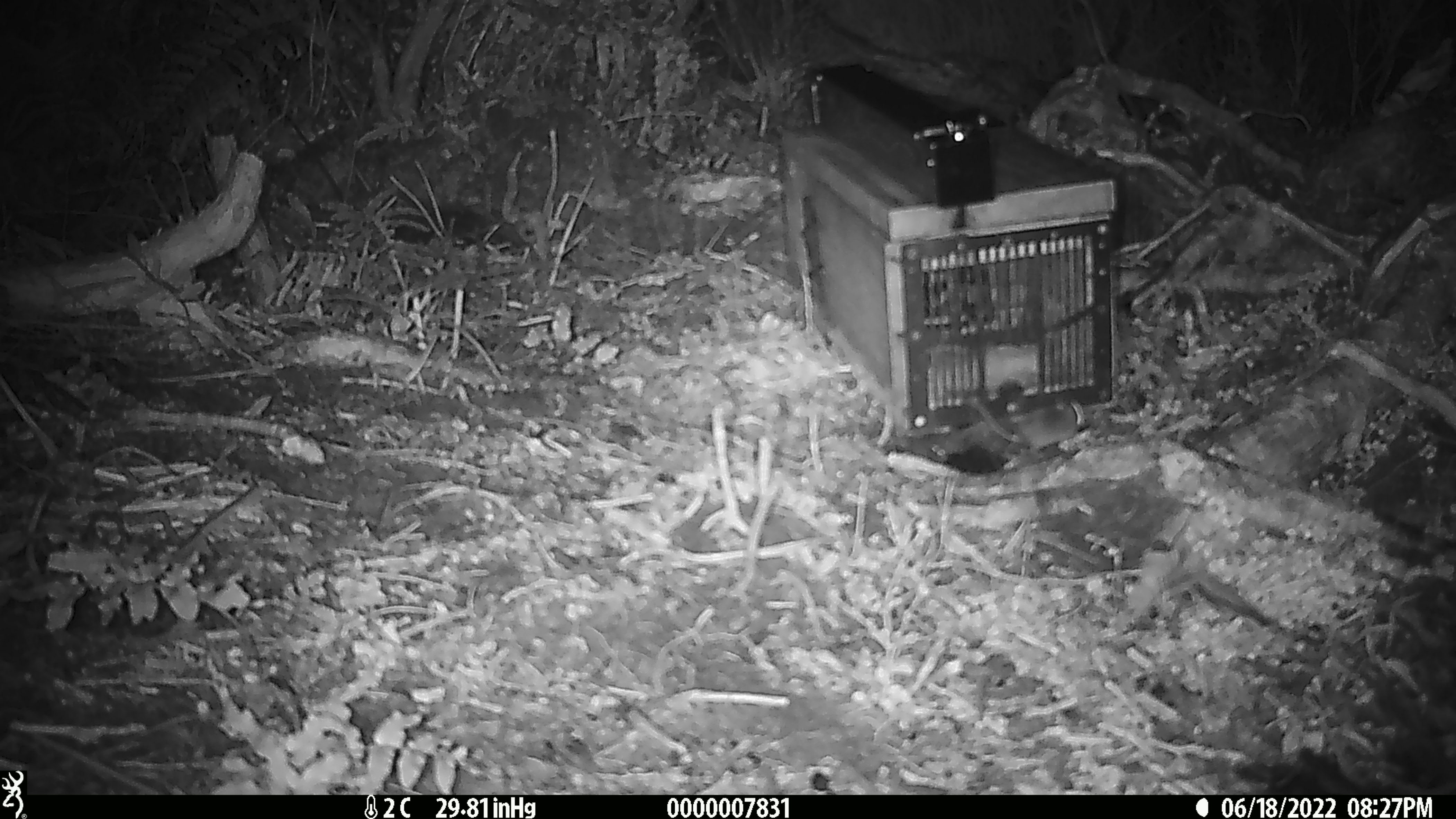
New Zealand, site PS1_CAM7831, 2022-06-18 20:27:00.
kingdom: Animalia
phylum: Chordata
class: Mammalia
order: Rodentia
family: Muridae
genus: Mus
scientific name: Mus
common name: mouse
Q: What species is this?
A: Mouse (Mus).